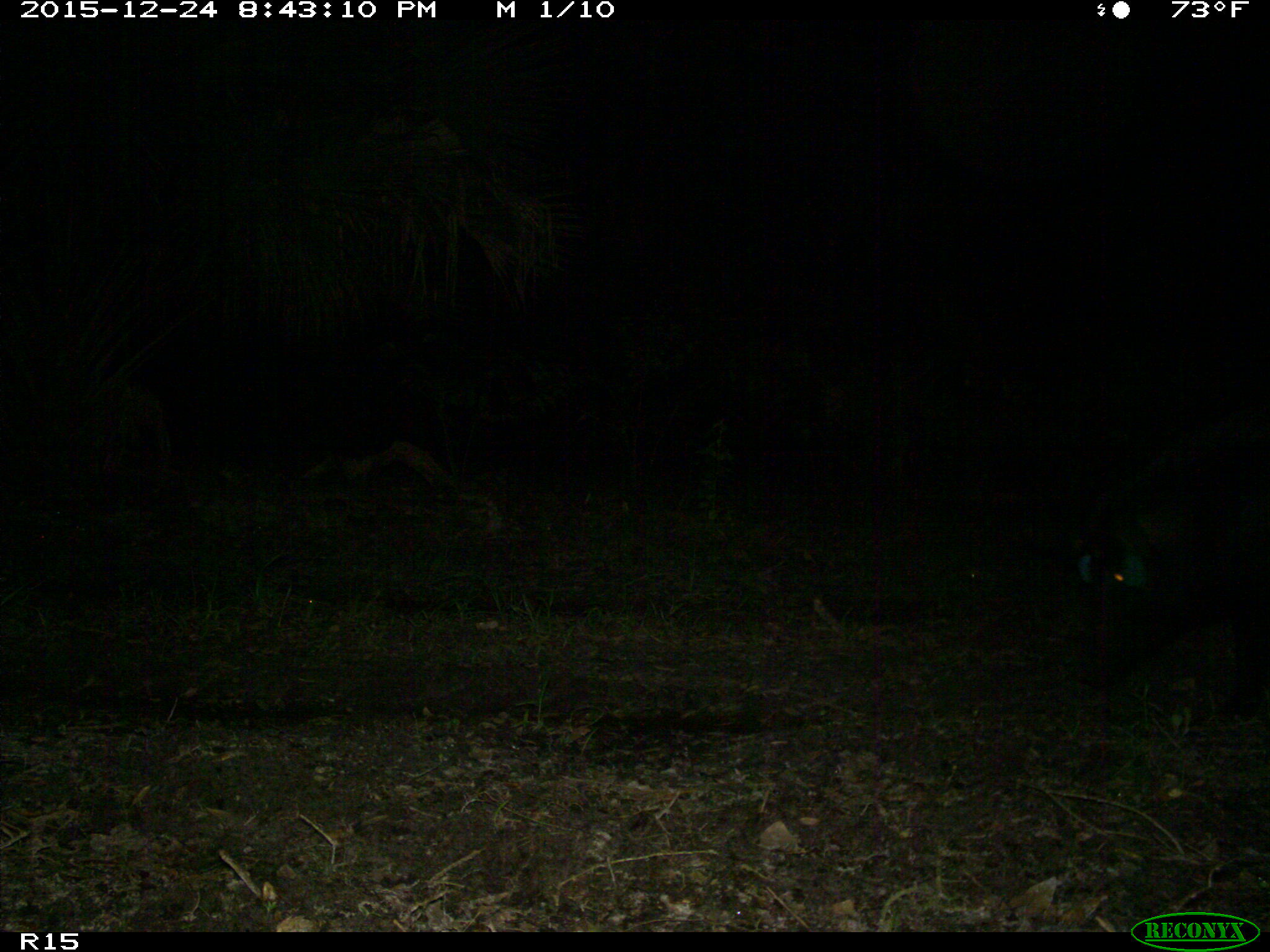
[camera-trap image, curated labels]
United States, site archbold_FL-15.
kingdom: Animalia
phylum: Chordata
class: Mammalia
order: Artiodactyla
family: Suidae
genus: Sus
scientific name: Sus scrofa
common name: wild boar